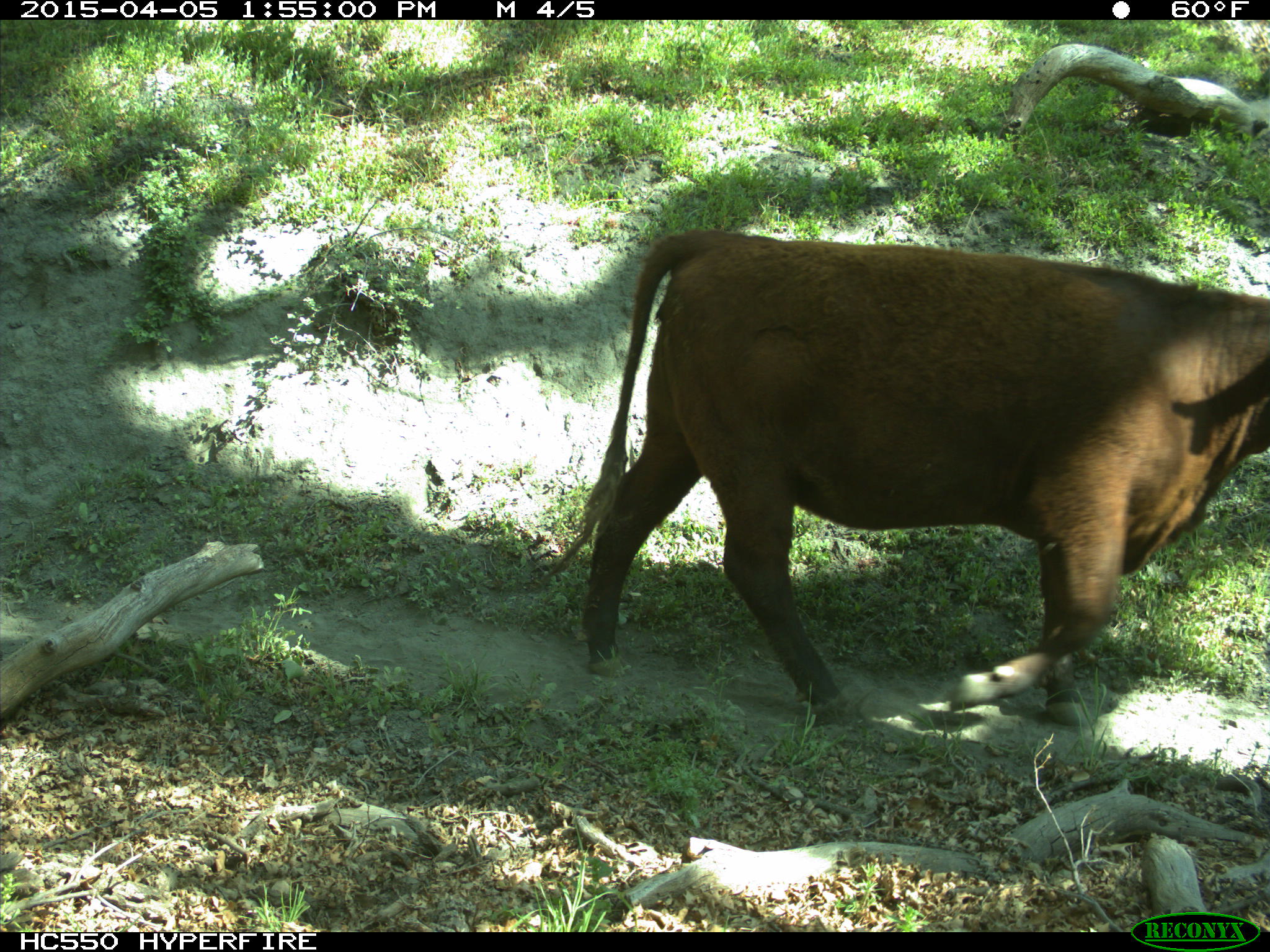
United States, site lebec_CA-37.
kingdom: Animalia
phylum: Chordata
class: Mammalia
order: Artiodactyla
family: Bovidae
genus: Bos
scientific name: Bos taurus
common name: domestic cow